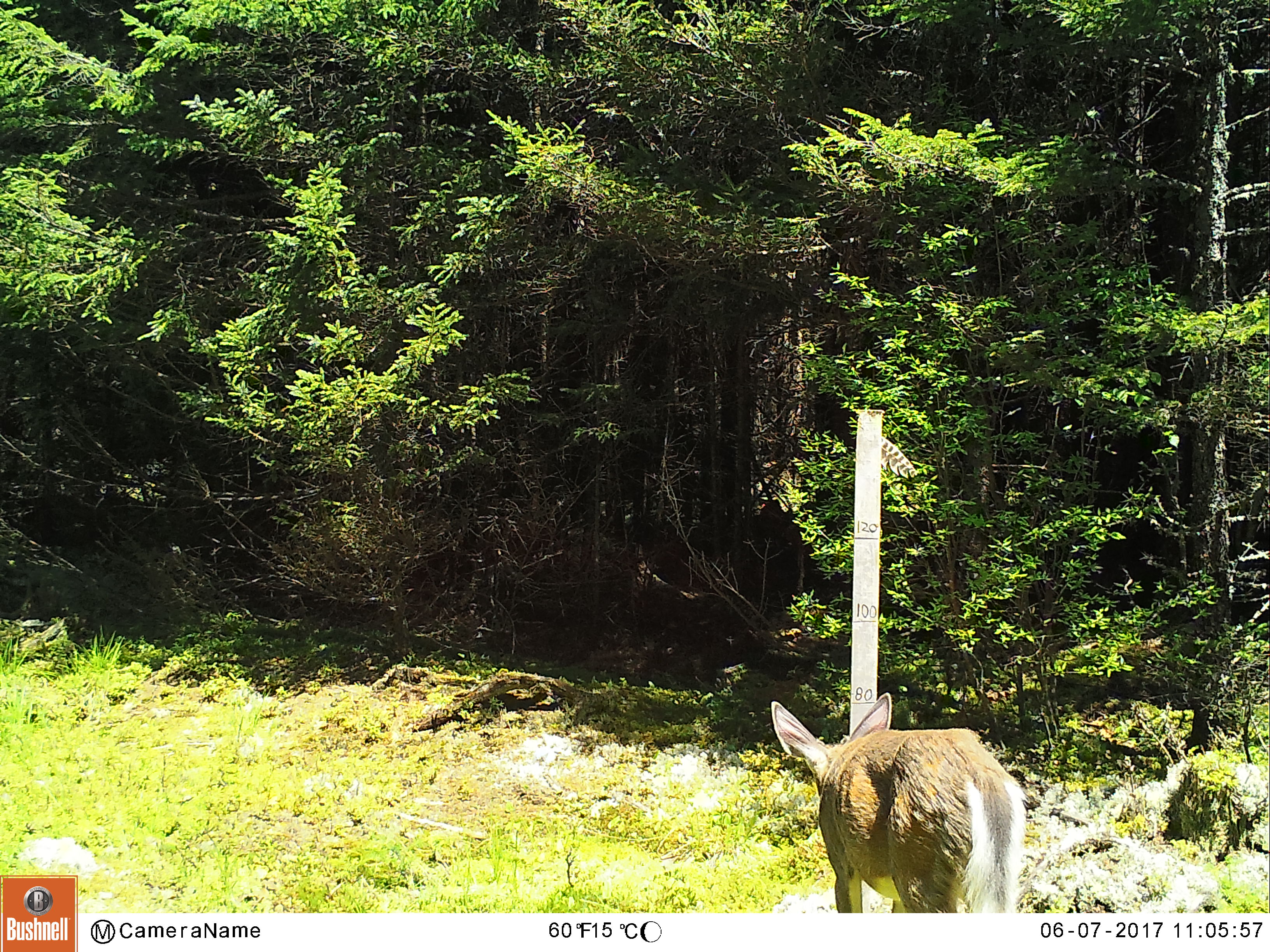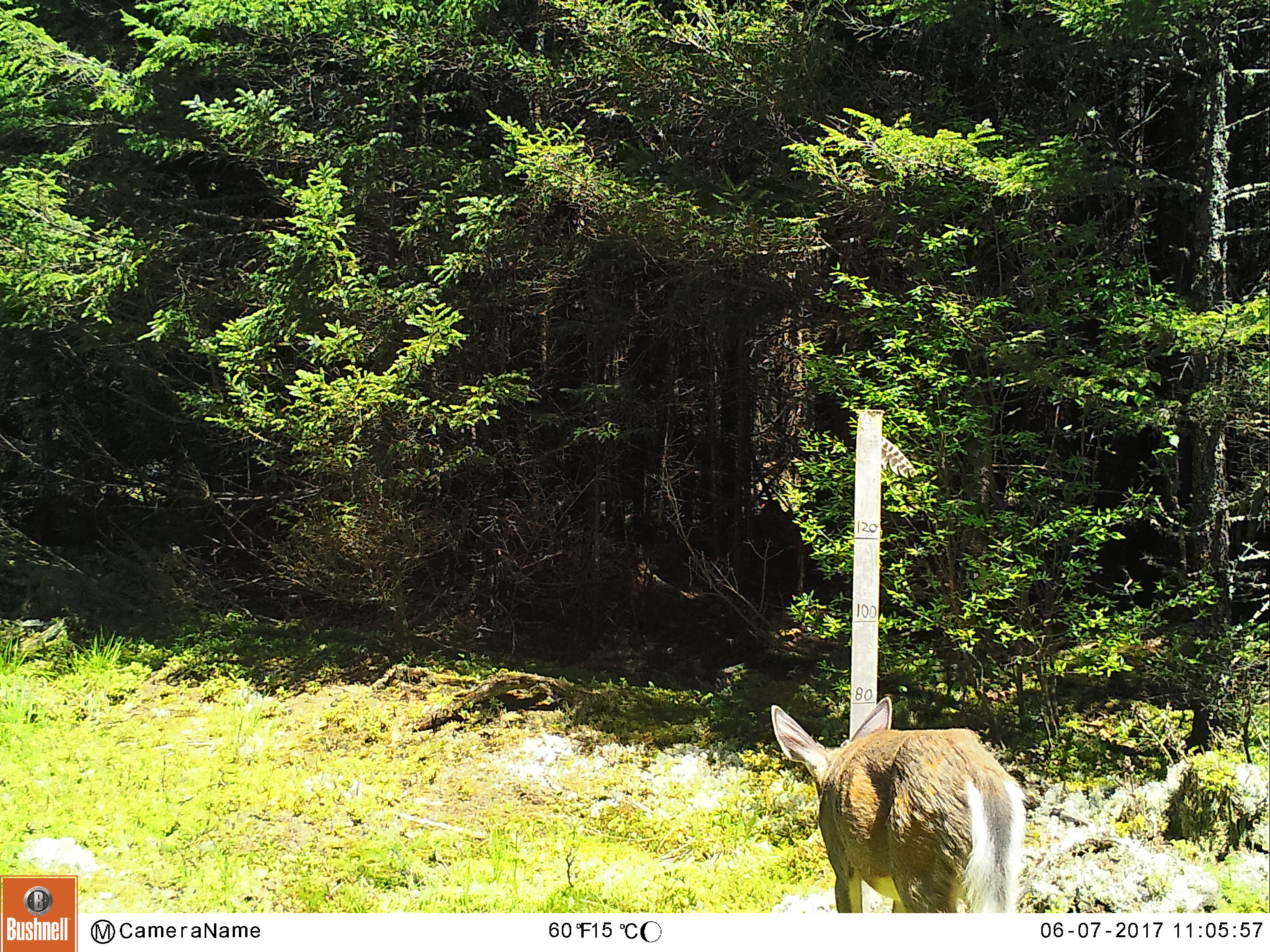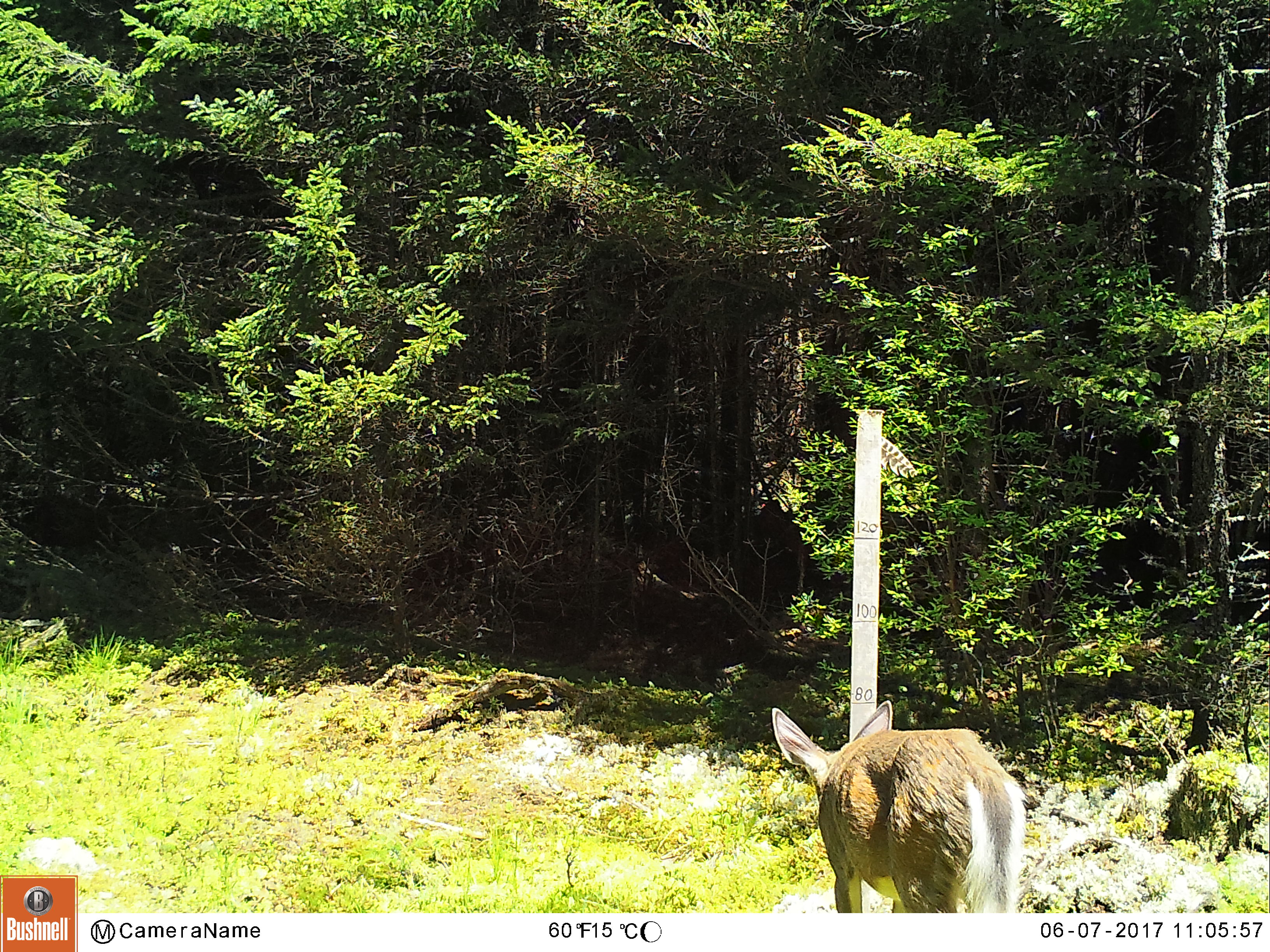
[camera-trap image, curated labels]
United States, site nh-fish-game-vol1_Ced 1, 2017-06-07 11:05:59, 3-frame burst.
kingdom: Animalia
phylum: Chordata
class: Mammalia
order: Artiodactyla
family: Cervidae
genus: Odocoileus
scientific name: Odocoileus virginianus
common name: white-tailed deer